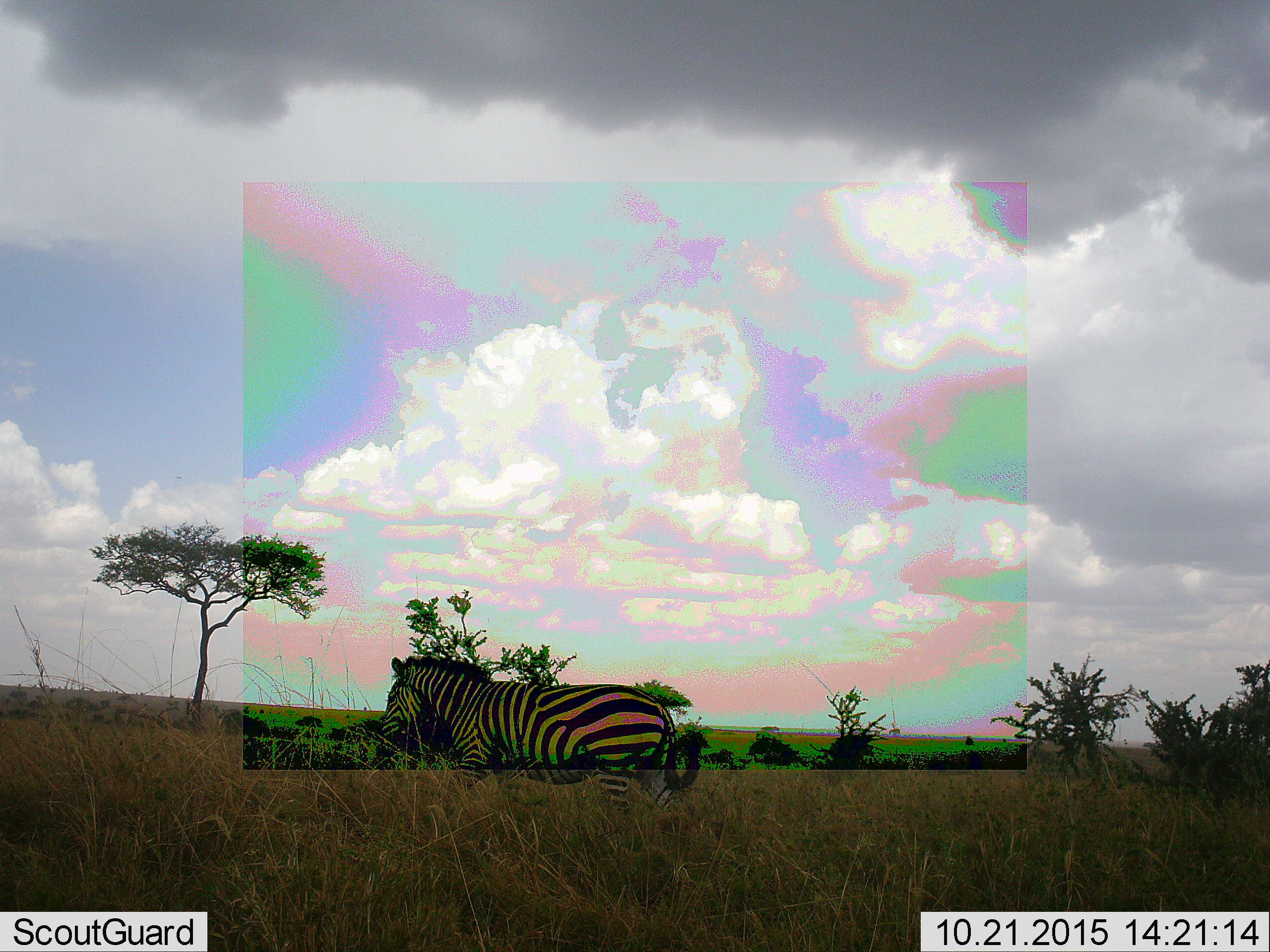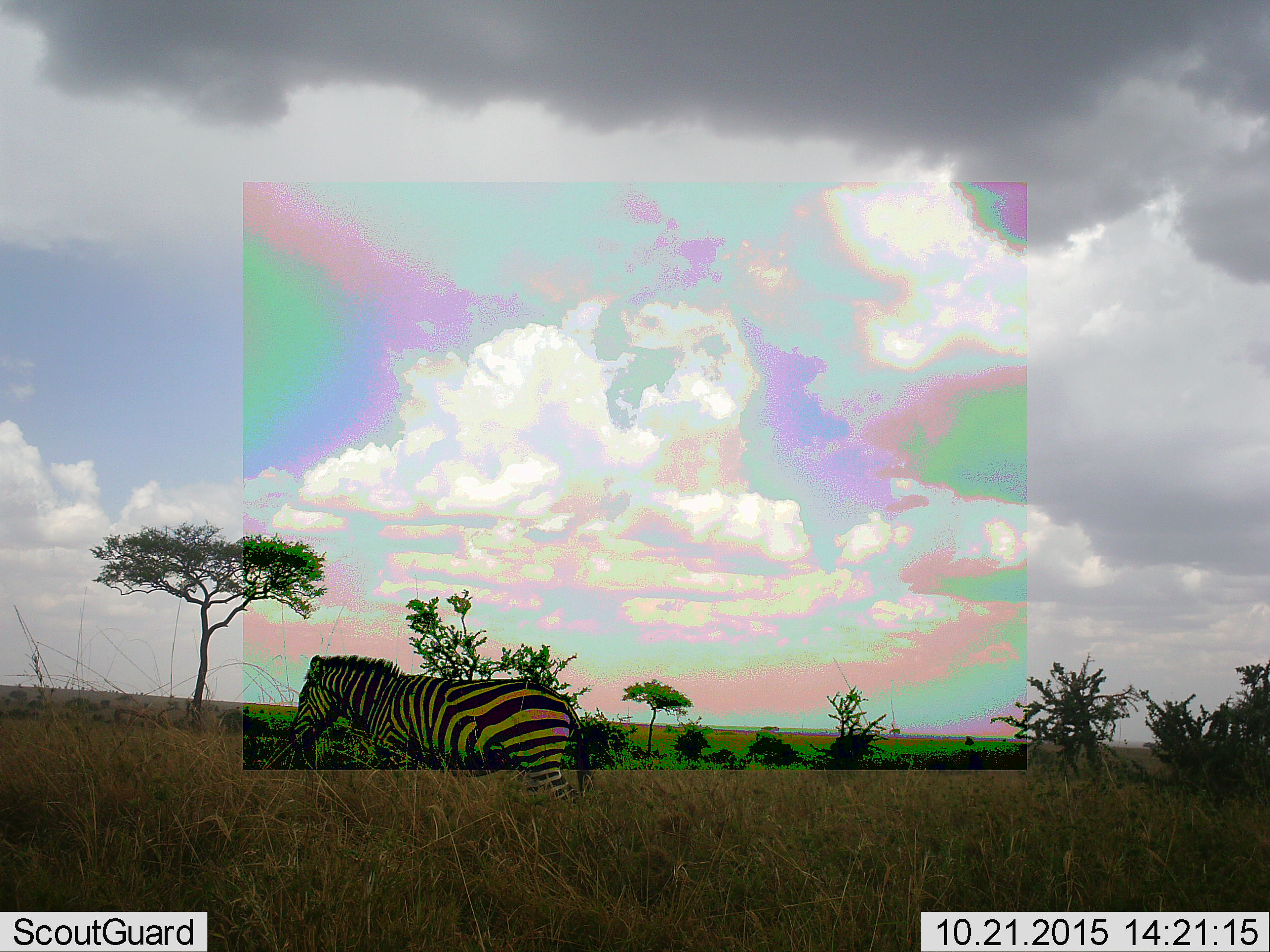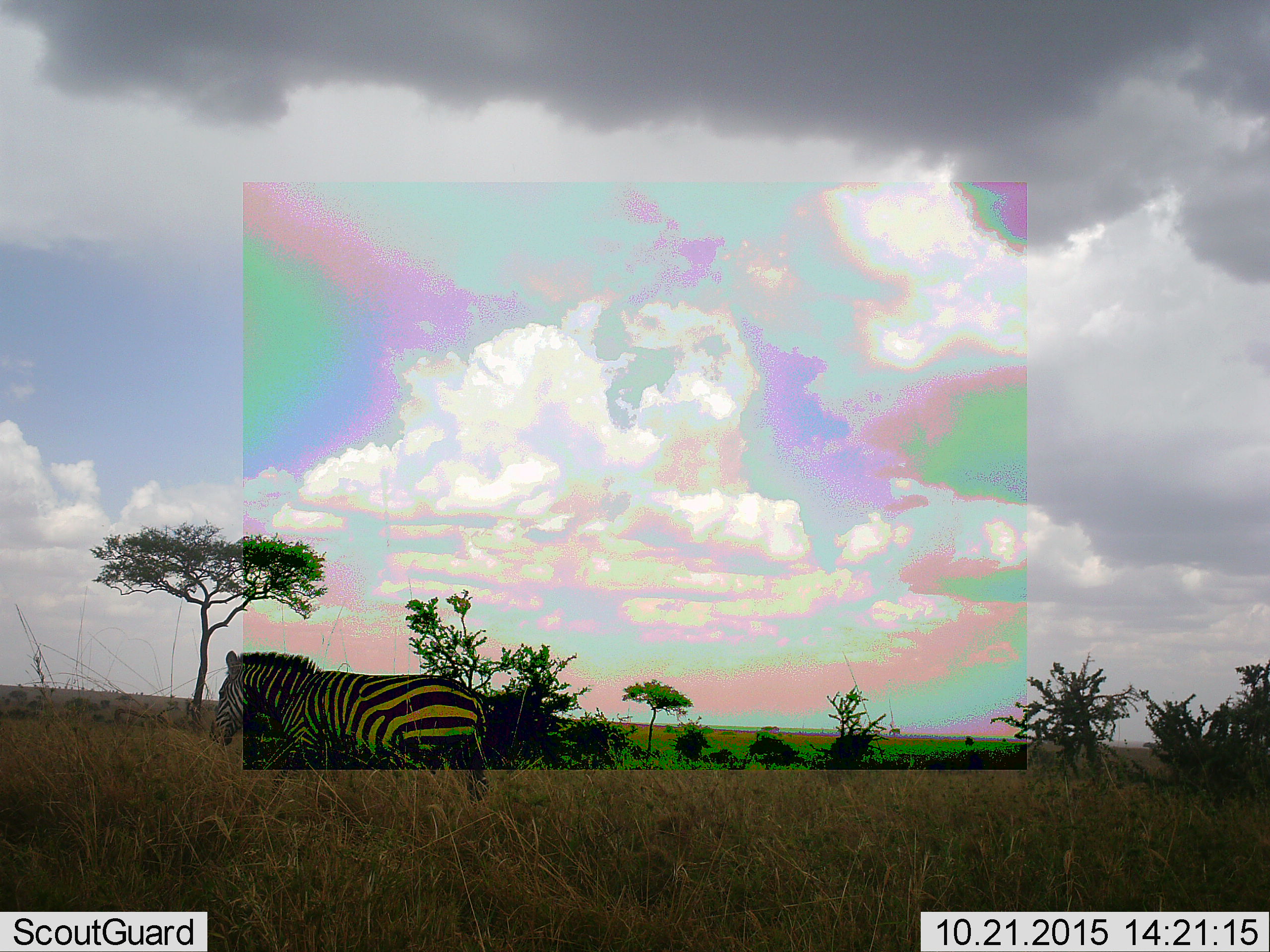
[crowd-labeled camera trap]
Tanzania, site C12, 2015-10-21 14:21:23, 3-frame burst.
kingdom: Animalia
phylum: Chordata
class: Mammalia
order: Perissodactyla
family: Equidae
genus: Equus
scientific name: Equus quagga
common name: plains zebra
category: zebra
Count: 1.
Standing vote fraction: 6%.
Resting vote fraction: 0%.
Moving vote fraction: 88%.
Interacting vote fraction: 0%.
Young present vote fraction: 0%.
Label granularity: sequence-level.